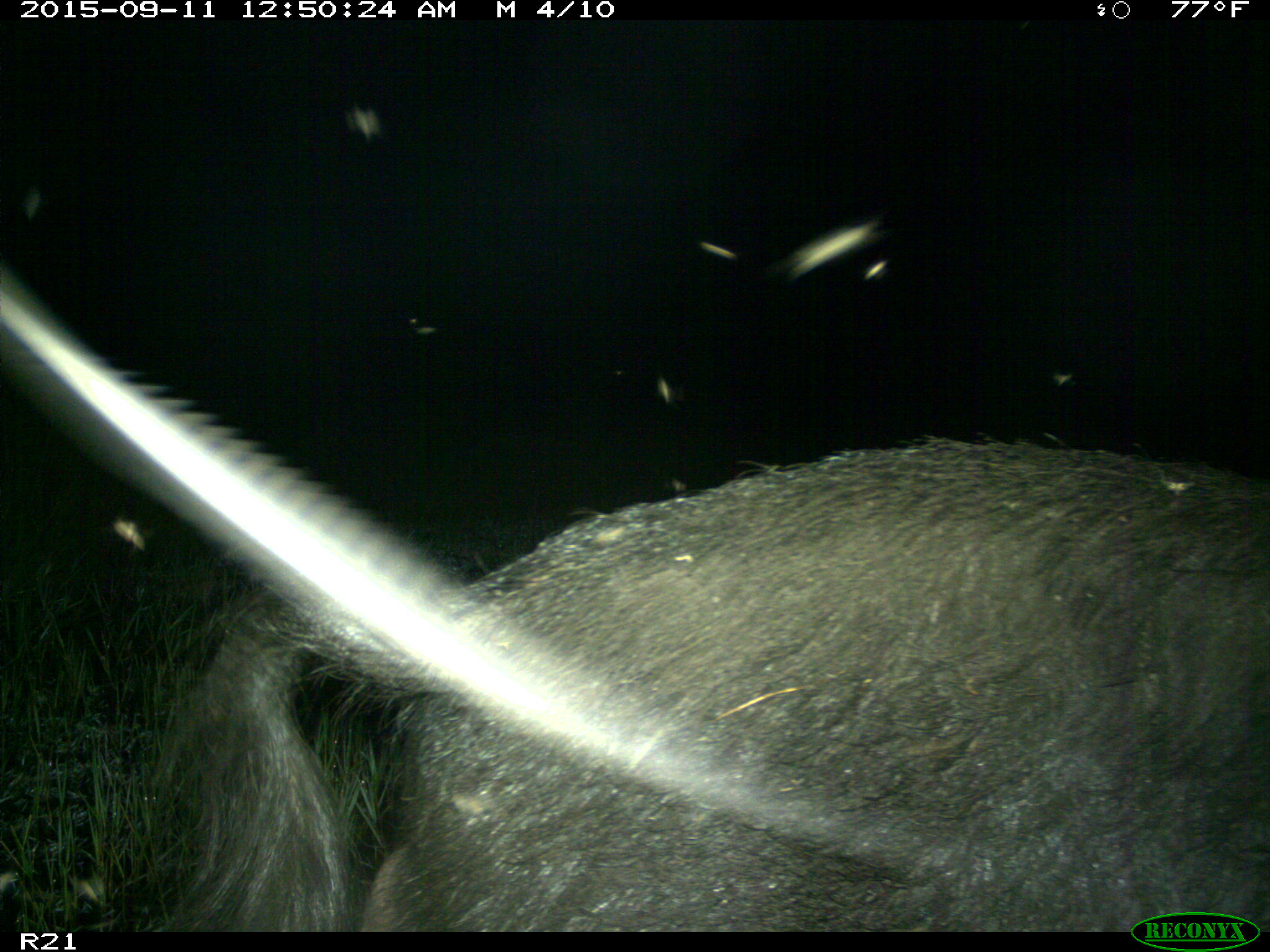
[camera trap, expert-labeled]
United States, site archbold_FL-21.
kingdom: Animalia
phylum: Chordata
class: Mammalia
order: Artiodactyla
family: Suidae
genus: Sus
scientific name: Sus scrofa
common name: wild boar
Sus scrofa (wild boar).